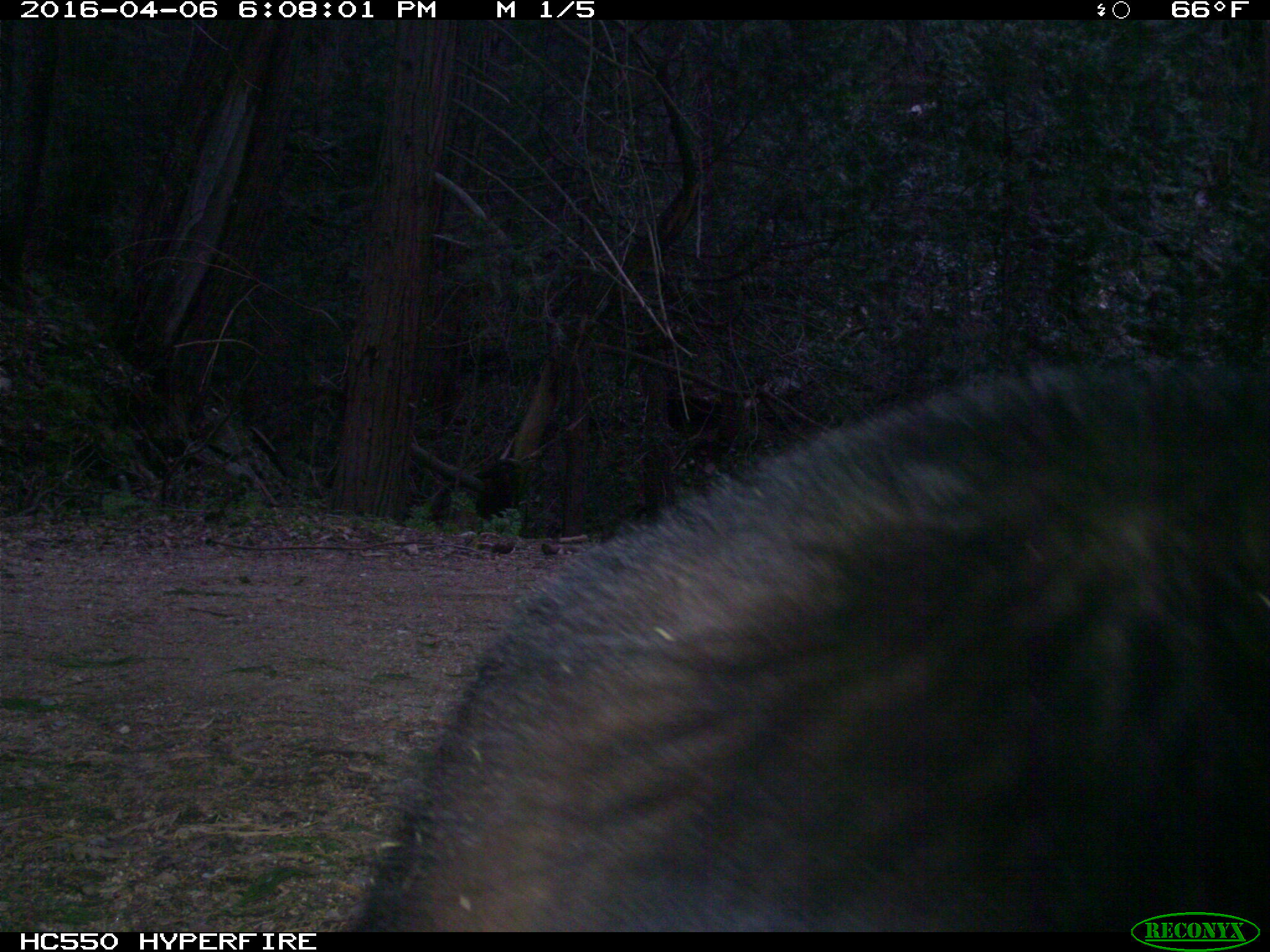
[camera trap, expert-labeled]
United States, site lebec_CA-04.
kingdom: Animalia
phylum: Chordata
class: Mammalia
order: Carnivora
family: Ursidae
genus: Ursus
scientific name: Ursus americanus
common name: american black bear